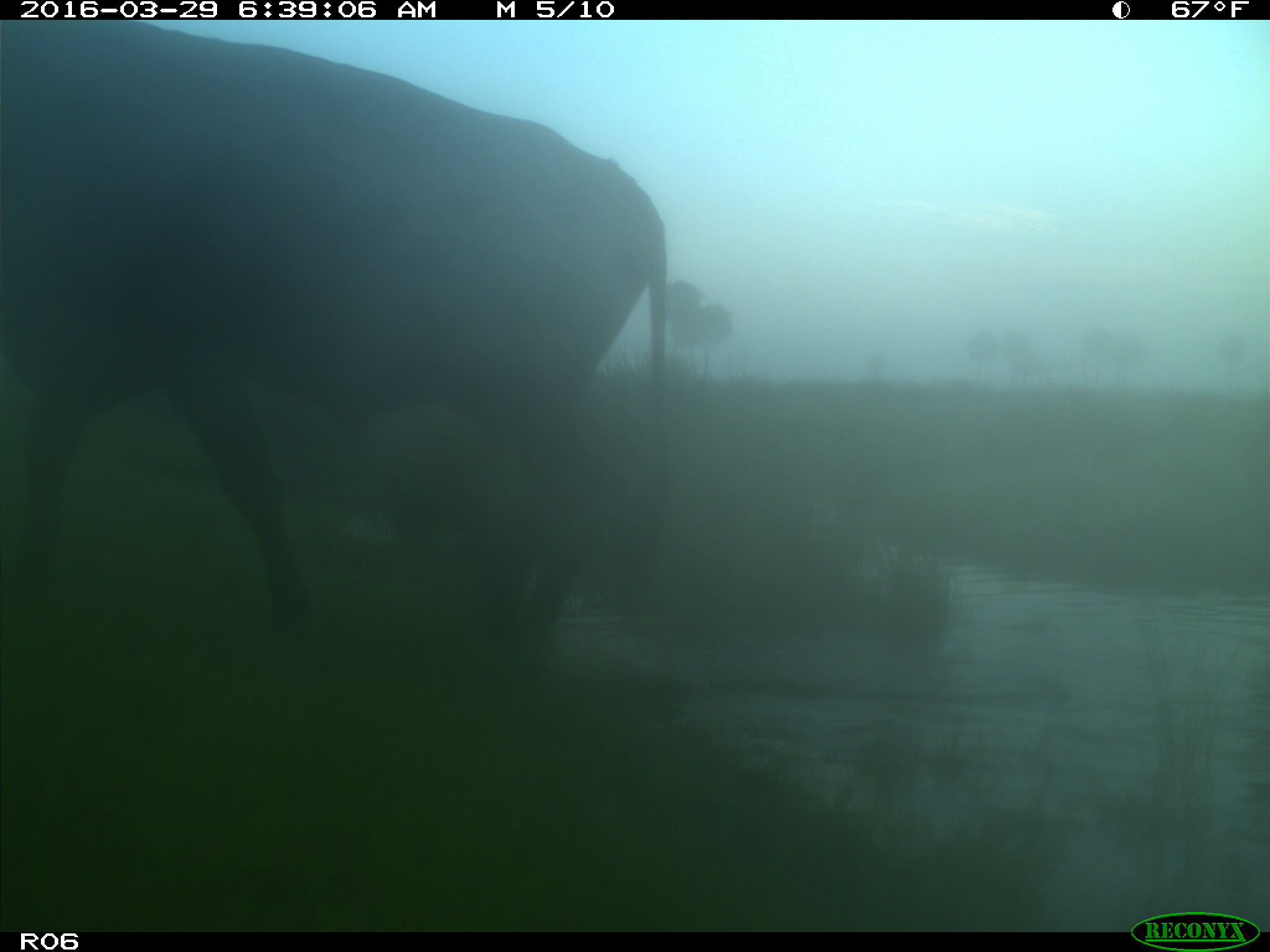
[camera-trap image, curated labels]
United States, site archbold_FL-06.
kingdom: Animalia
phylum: Chordata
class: Mammalia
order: Artiodactyla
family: Bovidae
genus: Bos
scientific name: Bos taurus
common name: domestic cow